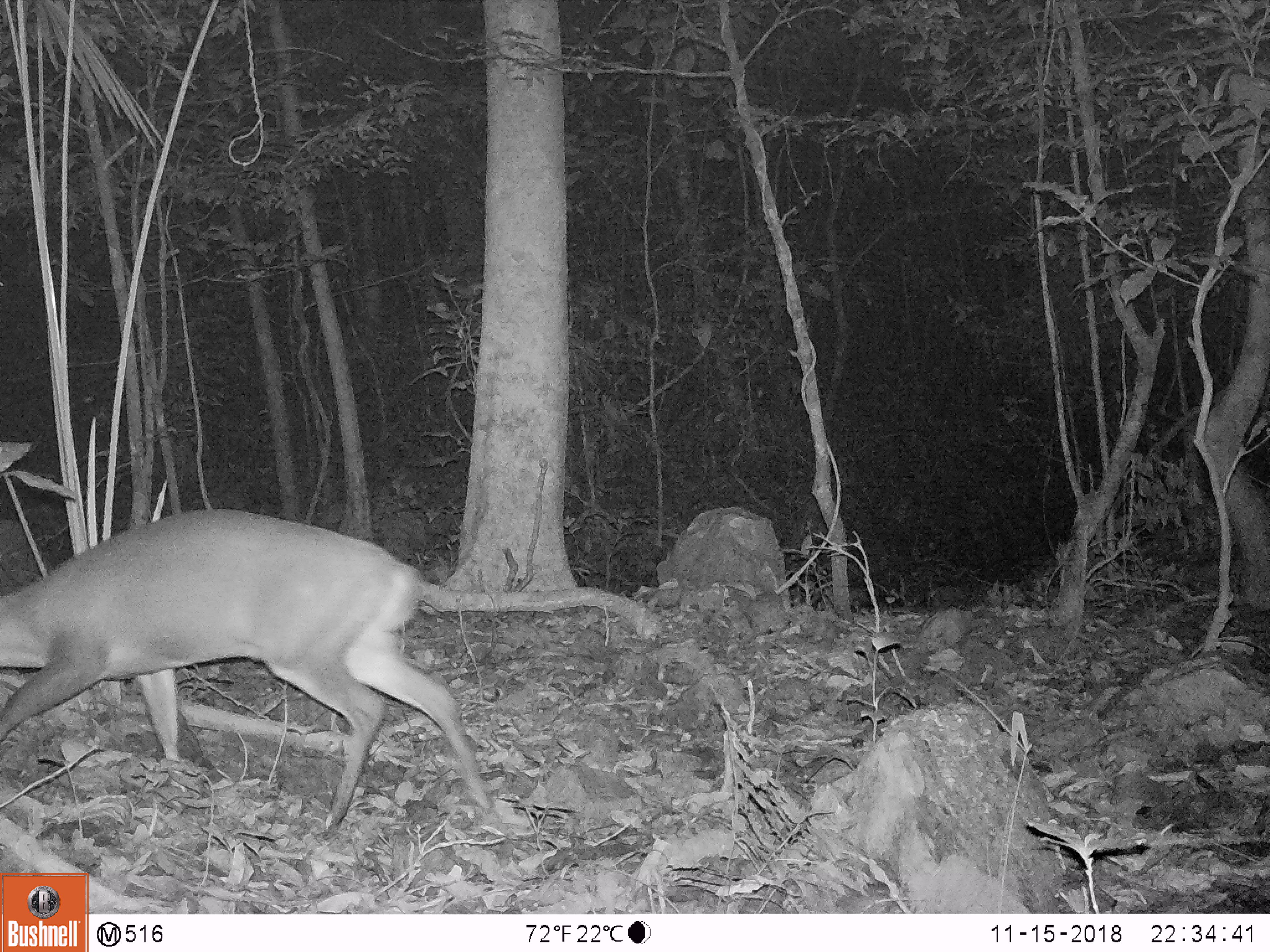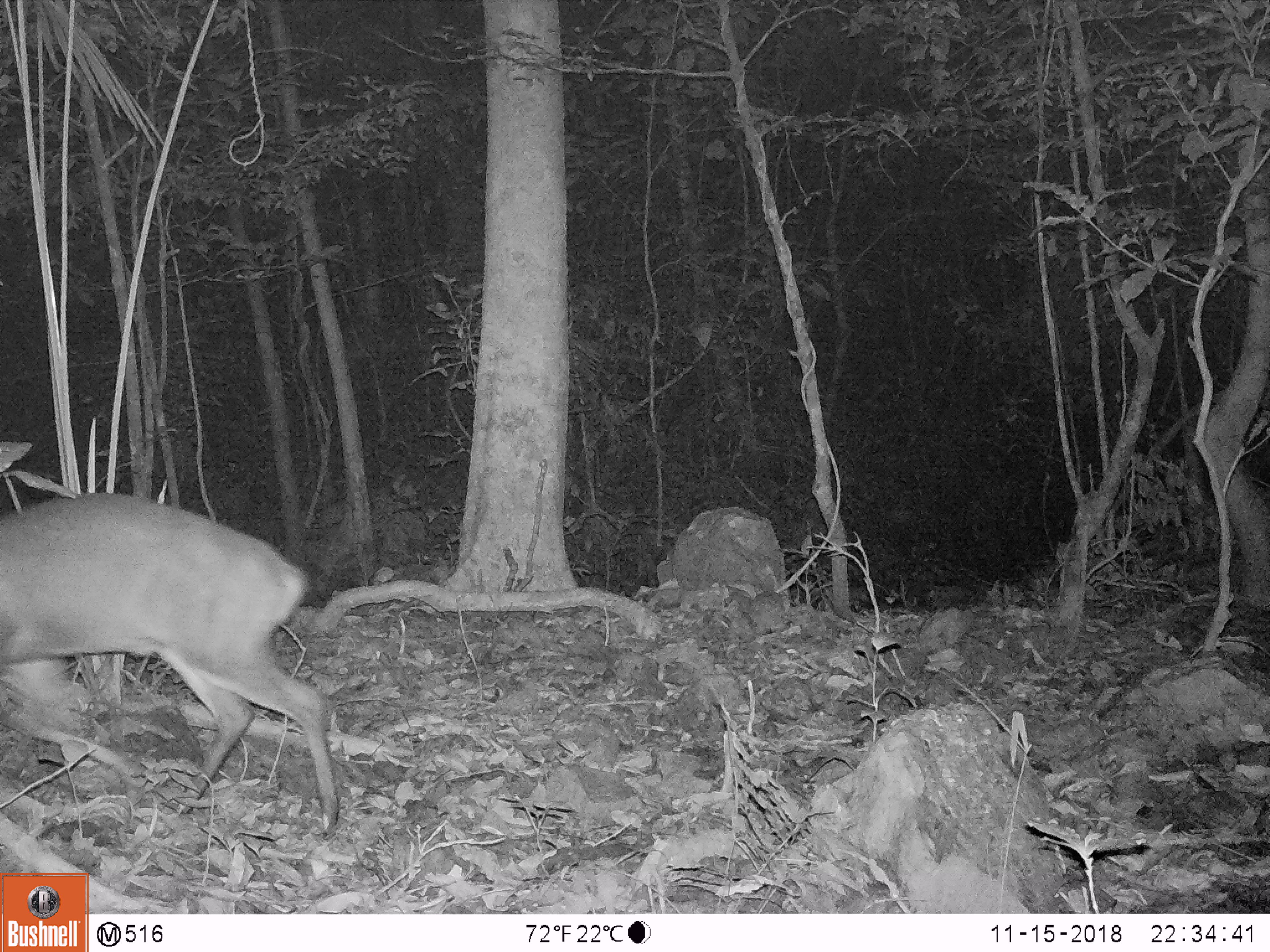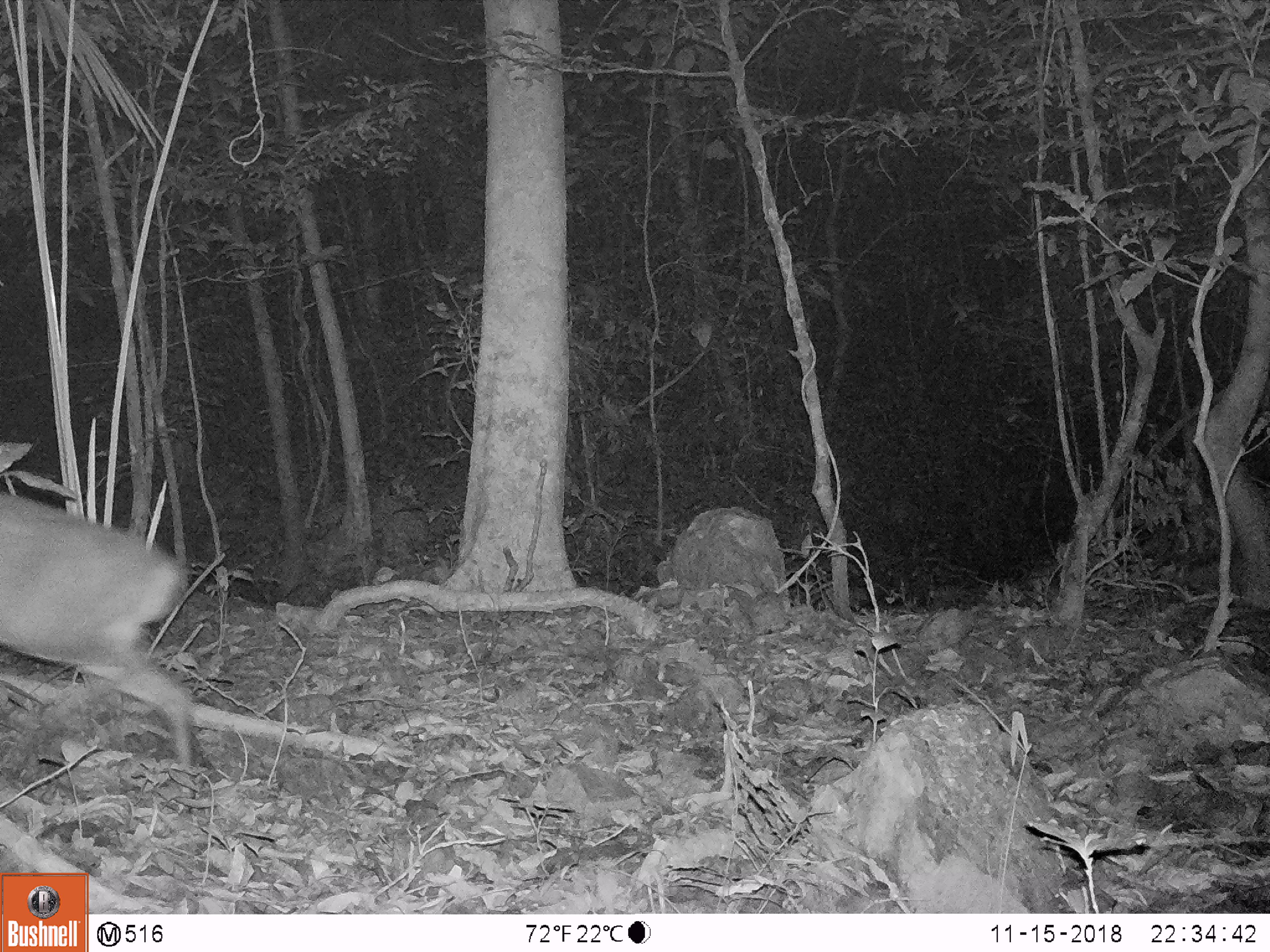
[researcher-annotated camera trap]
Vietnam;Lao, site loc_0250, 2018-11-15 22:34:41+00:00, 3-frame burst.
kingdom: Animalia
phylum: Chordata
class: Mammalia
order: Artiodactyla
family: Cervidae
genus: Muntiacus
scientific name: Muntiacus vuquangensis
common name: large-antlered muntjac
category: large antlered muntjac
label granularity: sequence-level